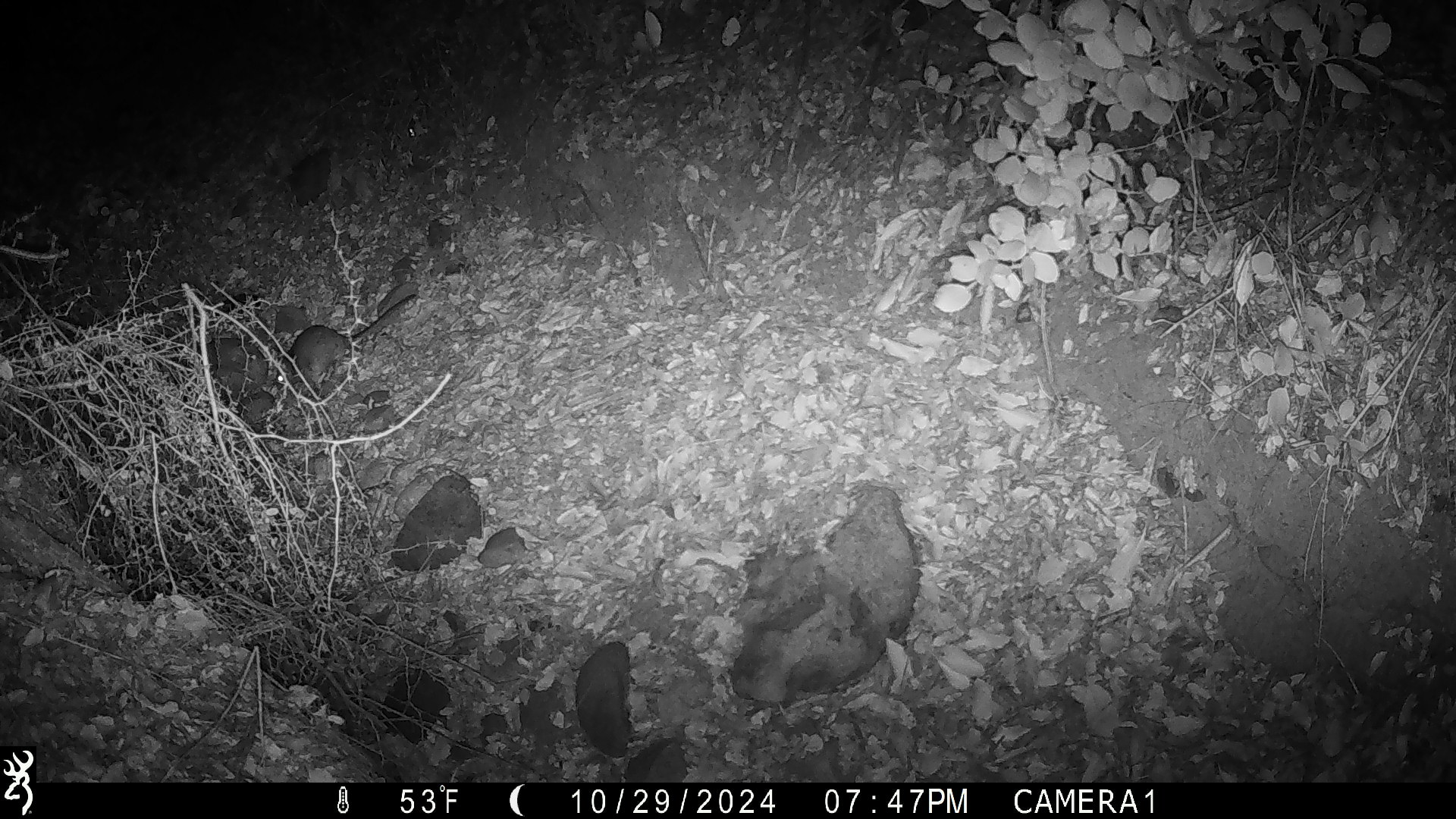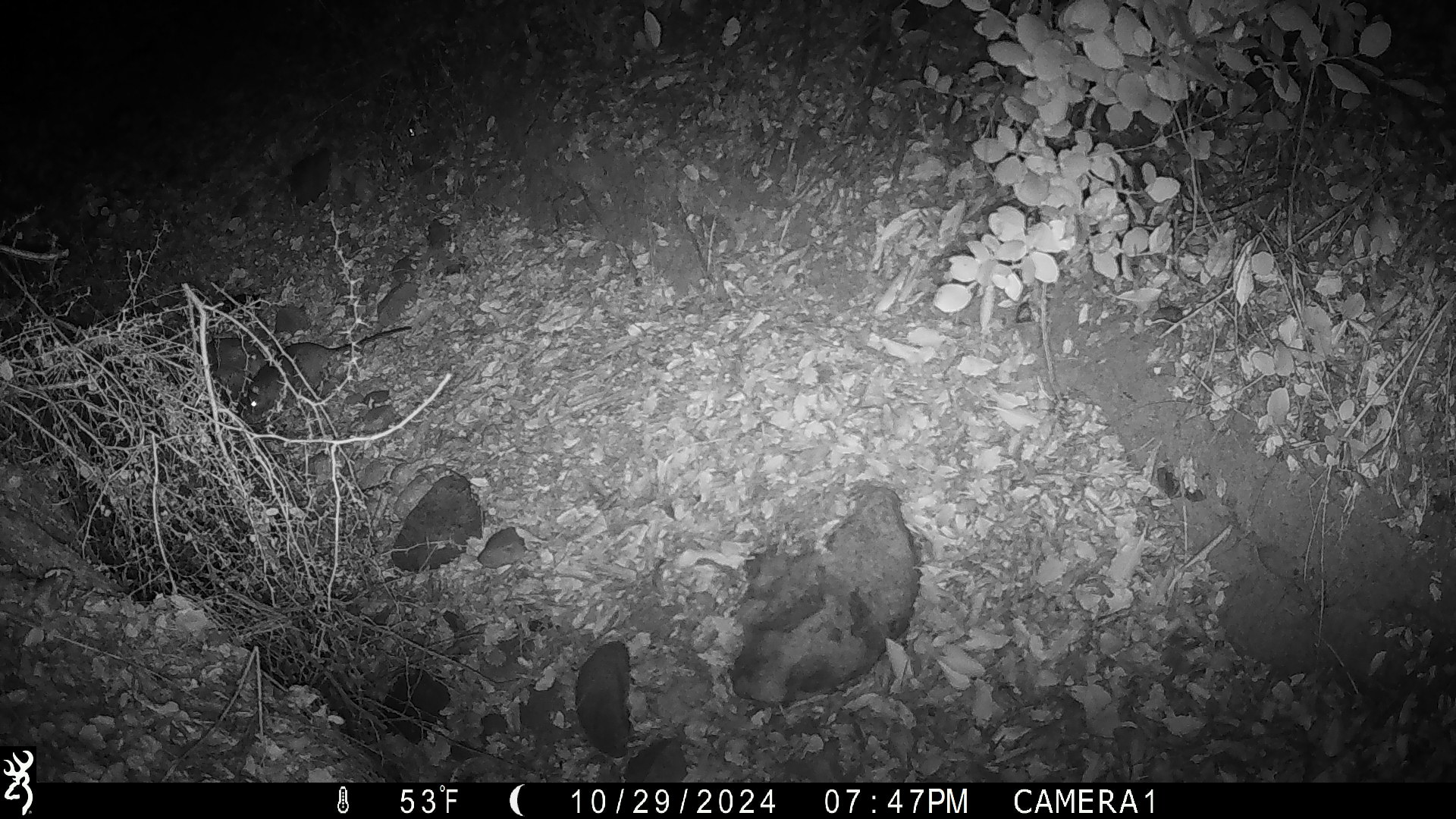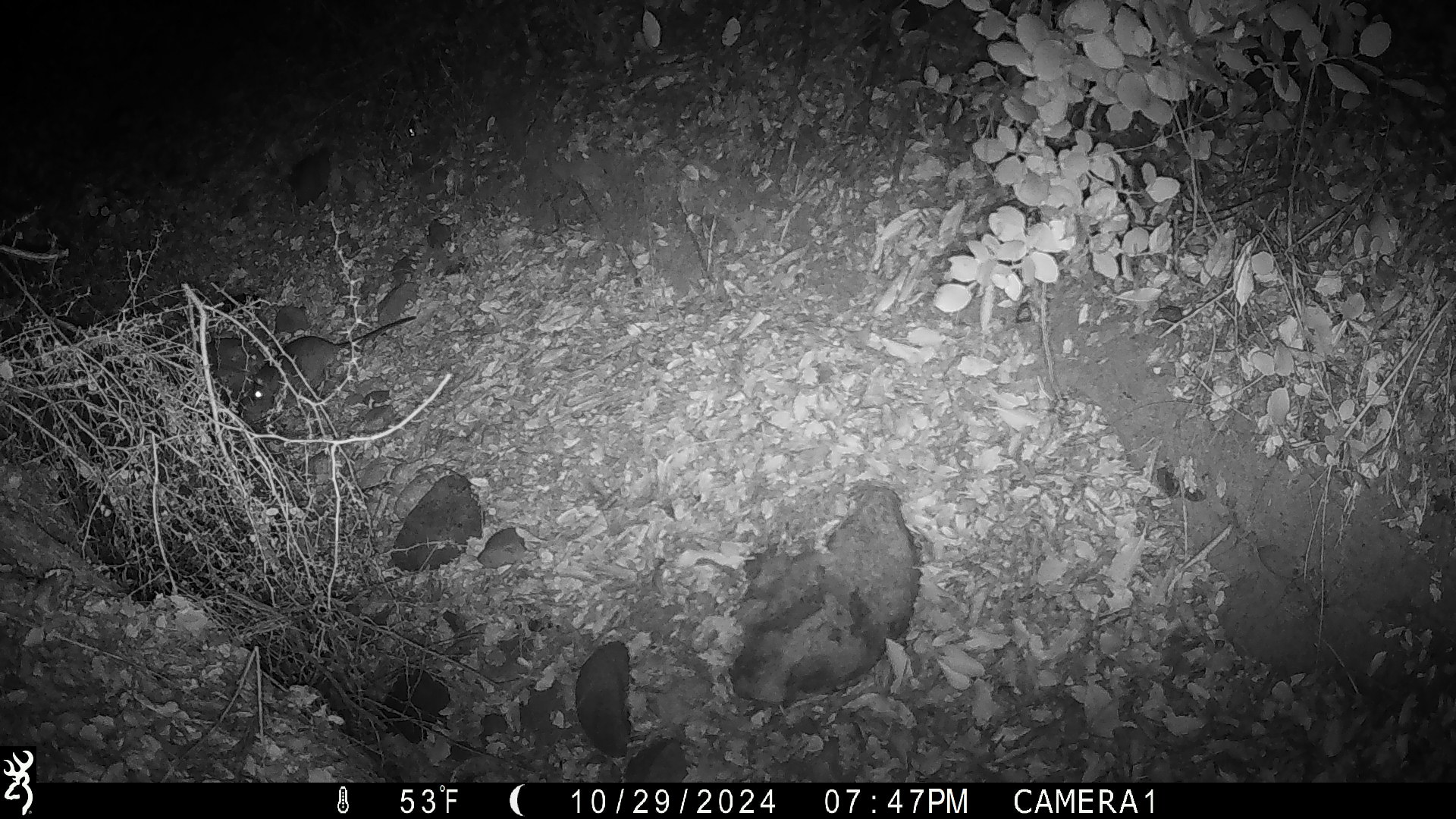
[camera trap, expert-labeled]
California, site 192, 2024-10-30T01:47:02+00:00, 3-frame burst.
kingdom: Animalia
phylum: Chordata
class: Mammalia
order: Rodentia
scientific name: Rodentia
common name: mouse or rat